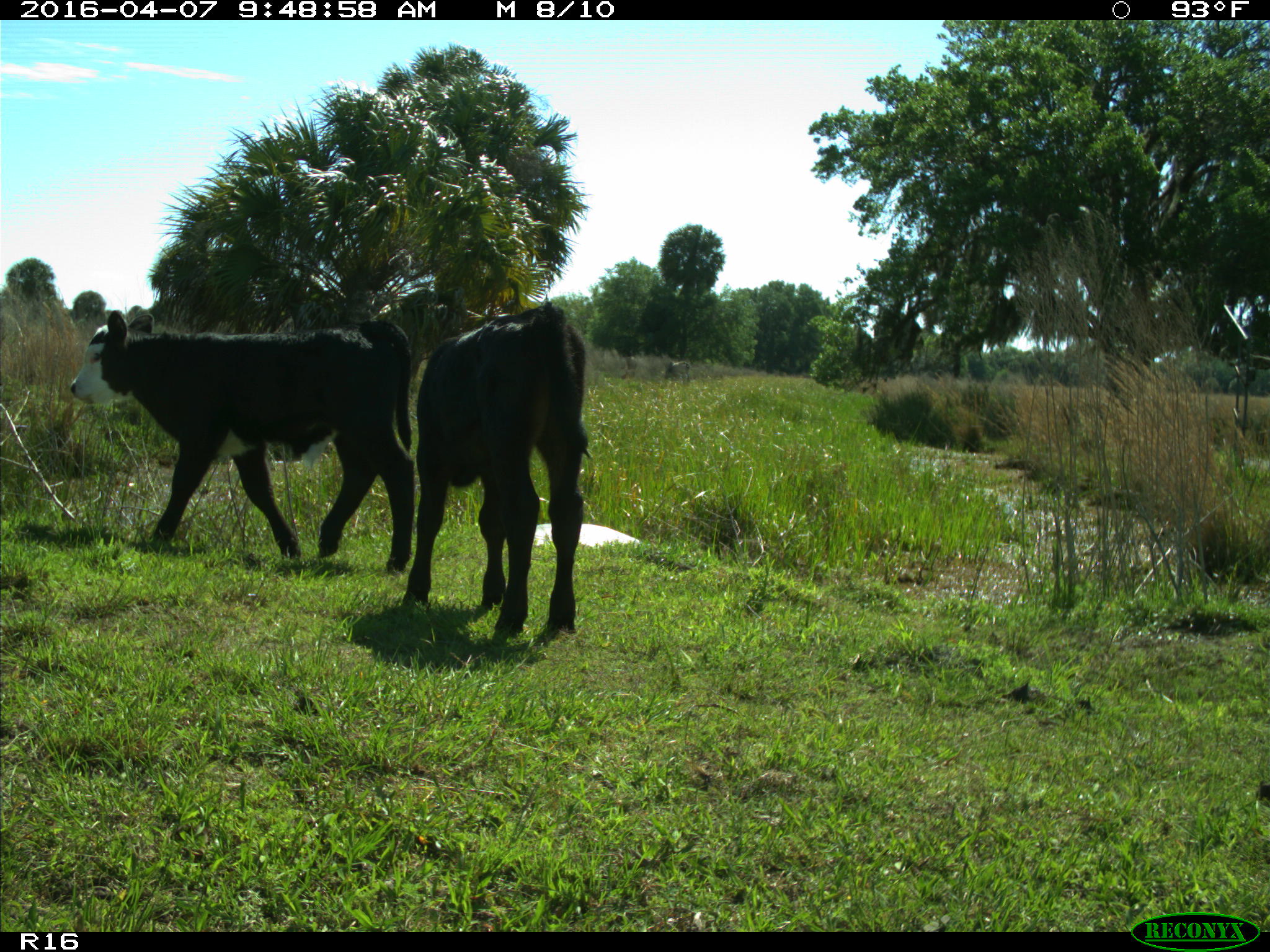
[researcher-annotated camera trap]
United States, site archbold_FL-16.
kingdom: Animalia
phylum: Chordata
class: Mammalia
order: Artiodactyla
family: Bovidae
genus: Bos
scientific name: Bos taurus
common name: domestic cow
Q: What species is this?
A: Bos taurus (domestic cow).